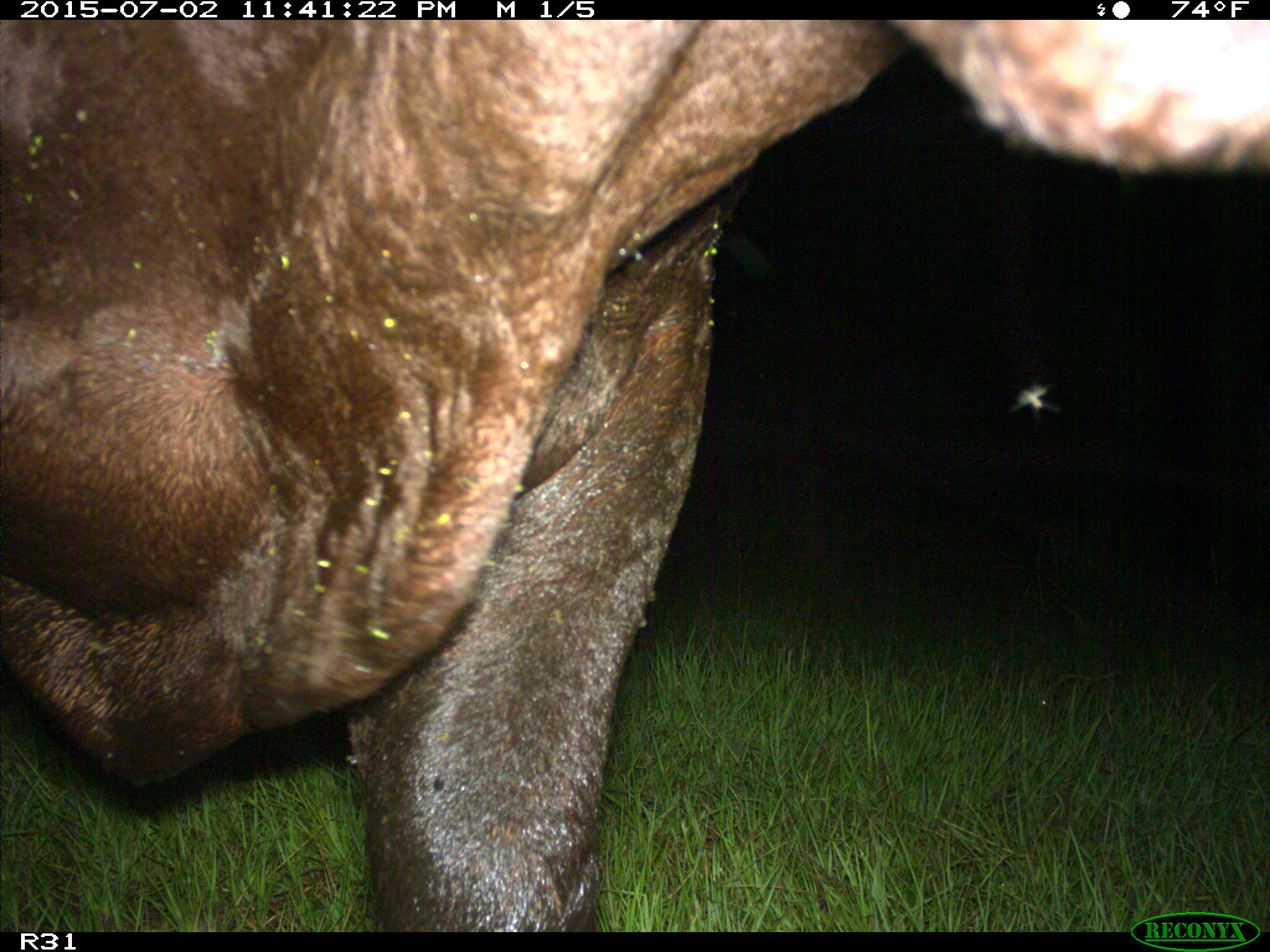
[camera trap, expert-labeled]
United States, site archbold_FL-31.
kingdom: Animalia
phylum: Chordata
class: Mammalia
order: Artiodactyla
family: Bovidae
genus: Bos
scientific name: Bos taurus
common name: domestic cow